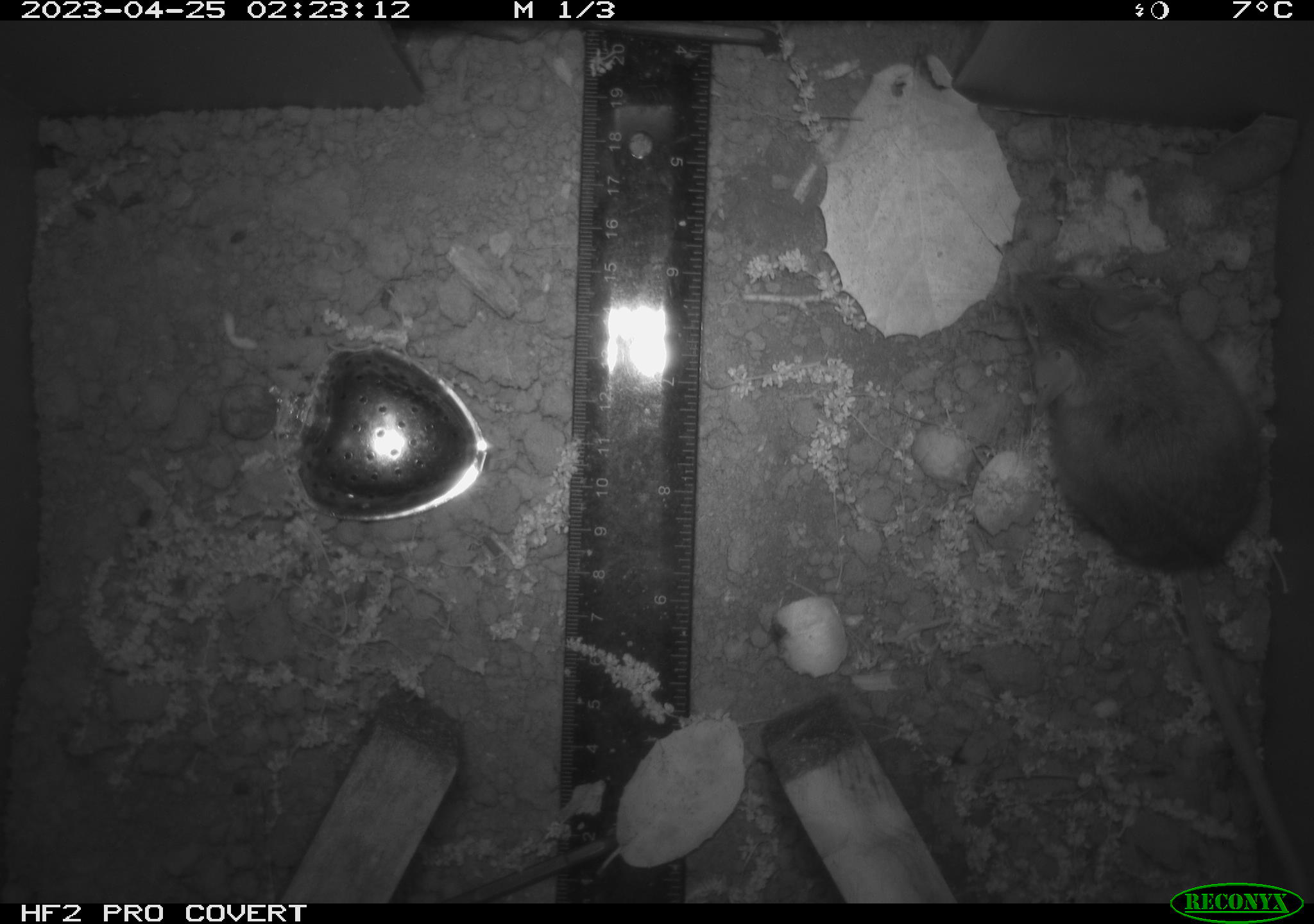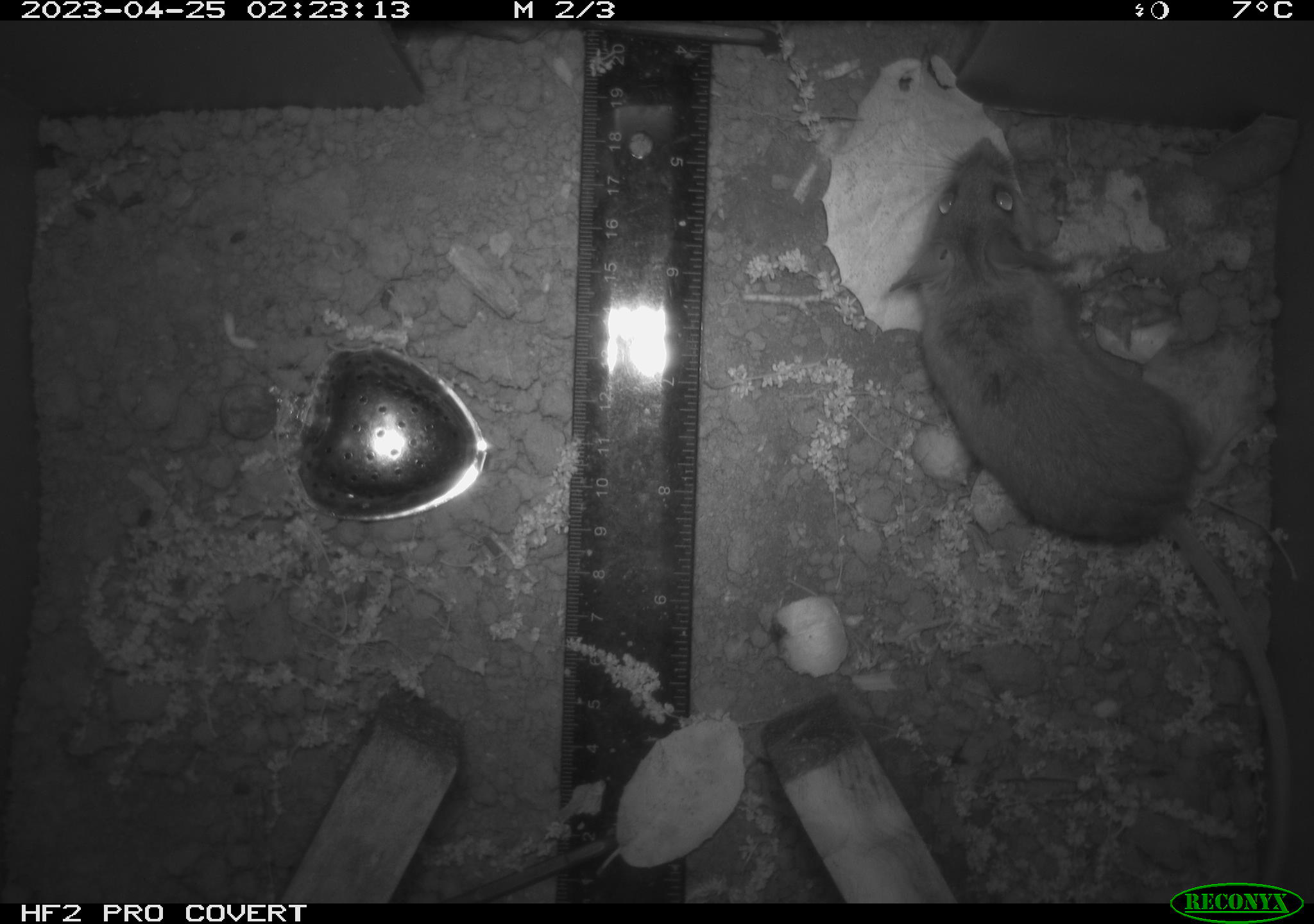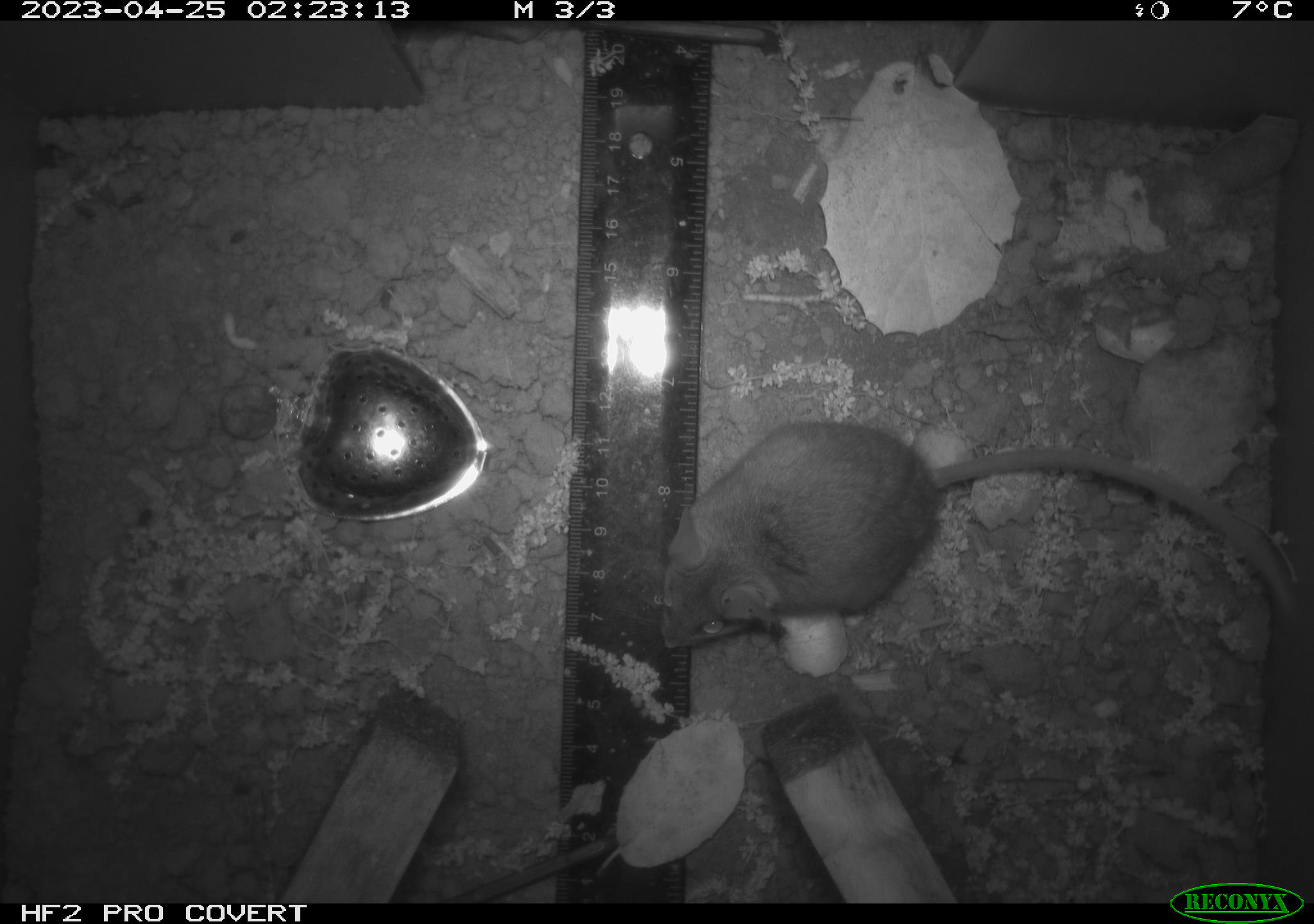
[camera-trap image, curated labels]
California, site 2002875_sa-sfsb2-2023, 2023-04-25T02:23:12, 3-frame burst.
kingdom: Animalia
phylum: Chordata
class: Mammalia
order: Rodentia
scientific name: Rodentia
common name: mouse species